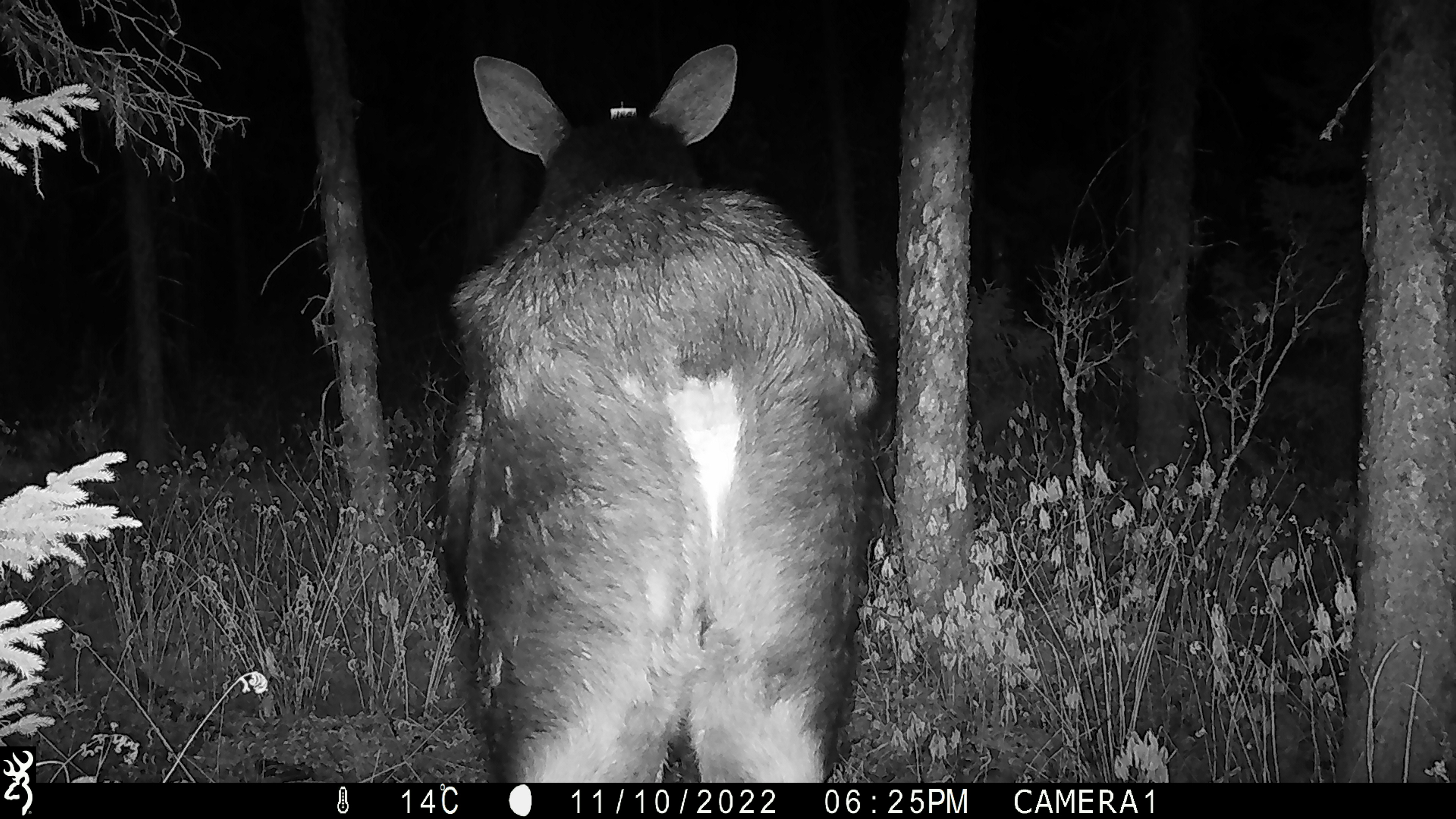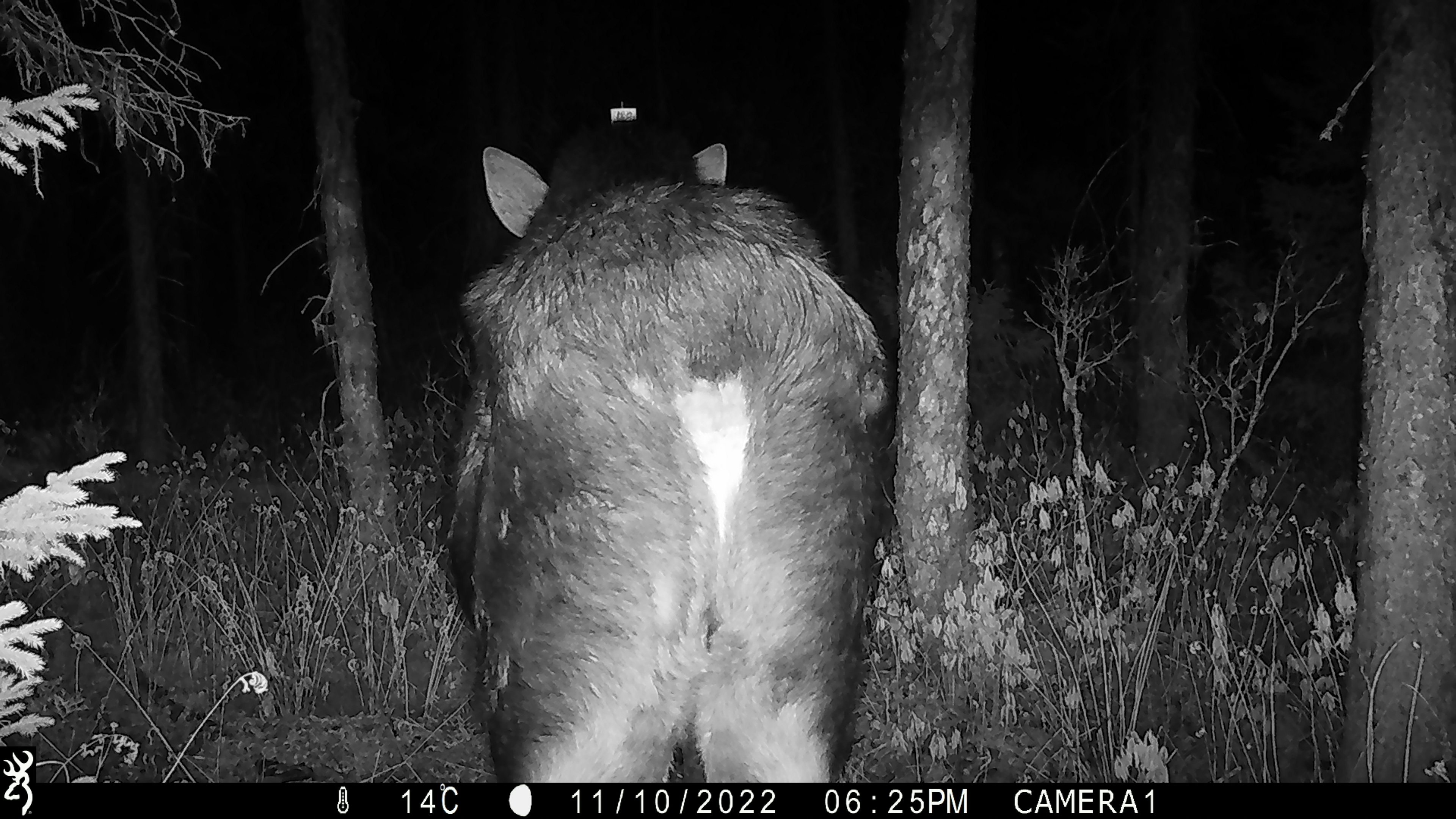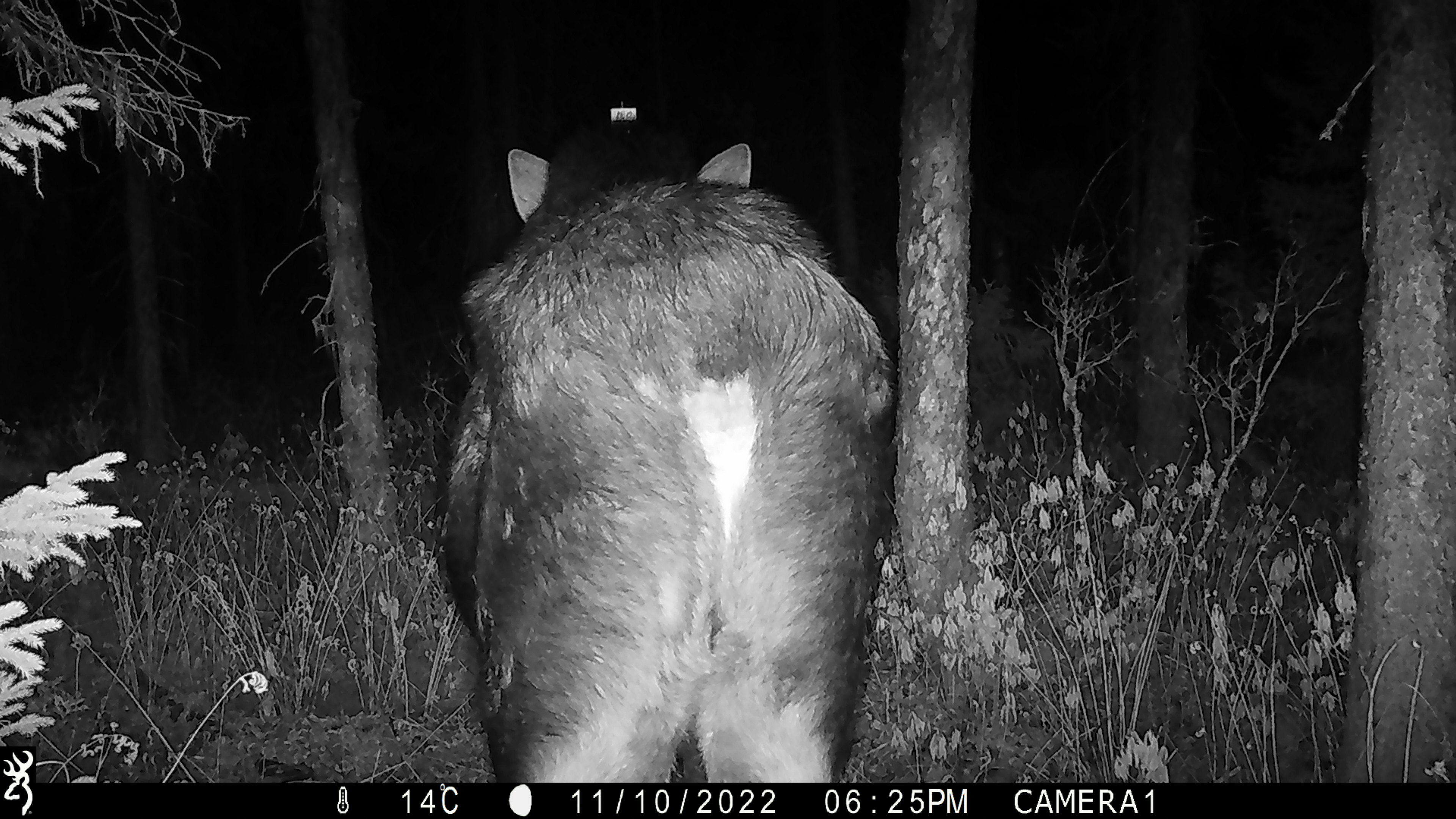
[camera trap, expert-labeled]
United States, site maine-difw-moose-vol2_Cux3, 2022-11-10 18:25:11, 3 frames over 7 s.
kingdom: Animalia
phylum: Chordata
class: Mammalia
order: Artiodactyla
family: Cervidae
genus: Alces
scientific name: Alces alces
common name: moose